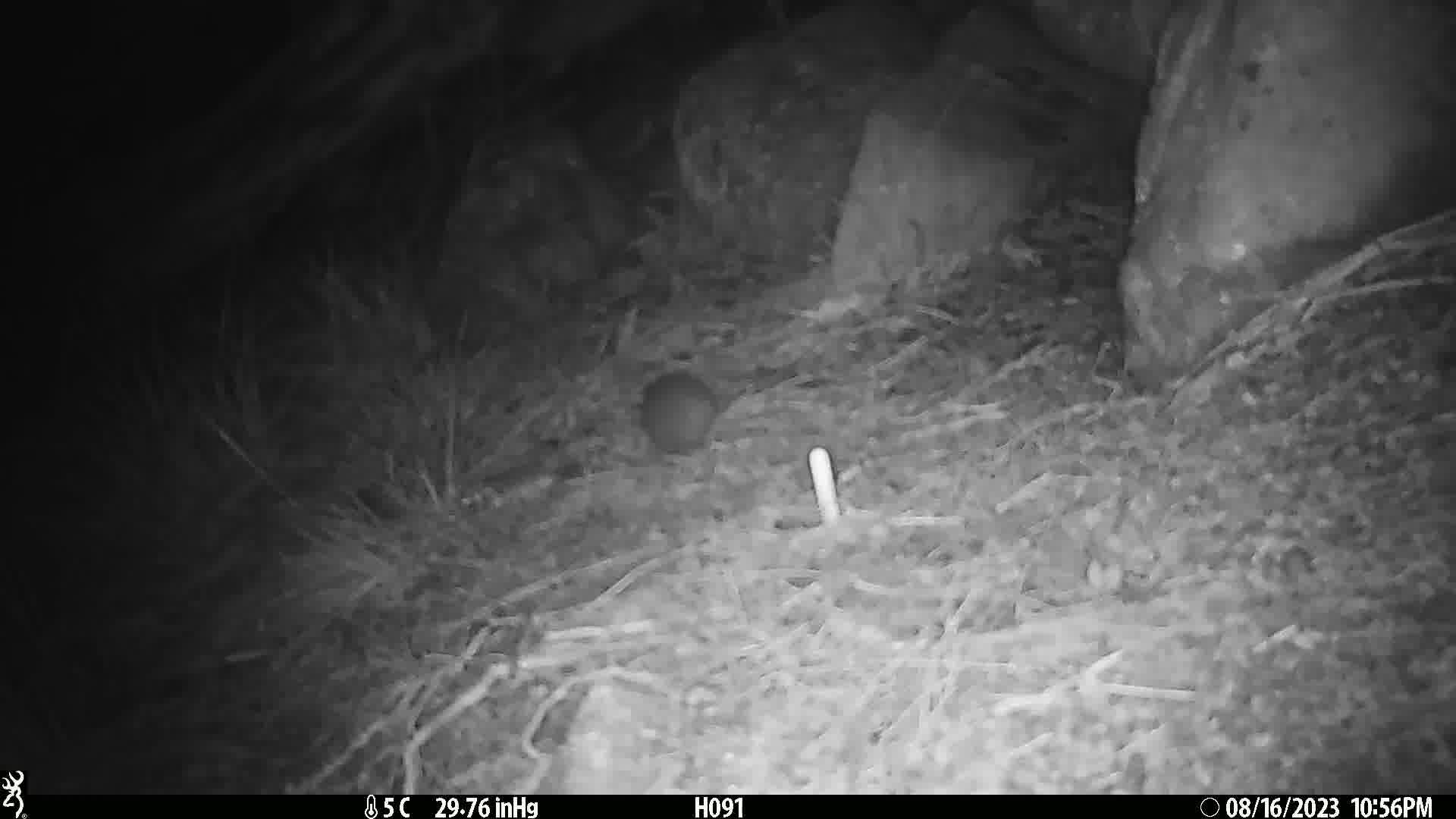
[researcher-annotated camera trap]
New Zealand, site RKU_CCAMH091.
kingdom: Animalia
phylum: Chordata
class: Mammalia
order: Rodentia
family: Muridae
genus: Rattus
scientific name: Rattus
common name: rat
Rat (Rattus).